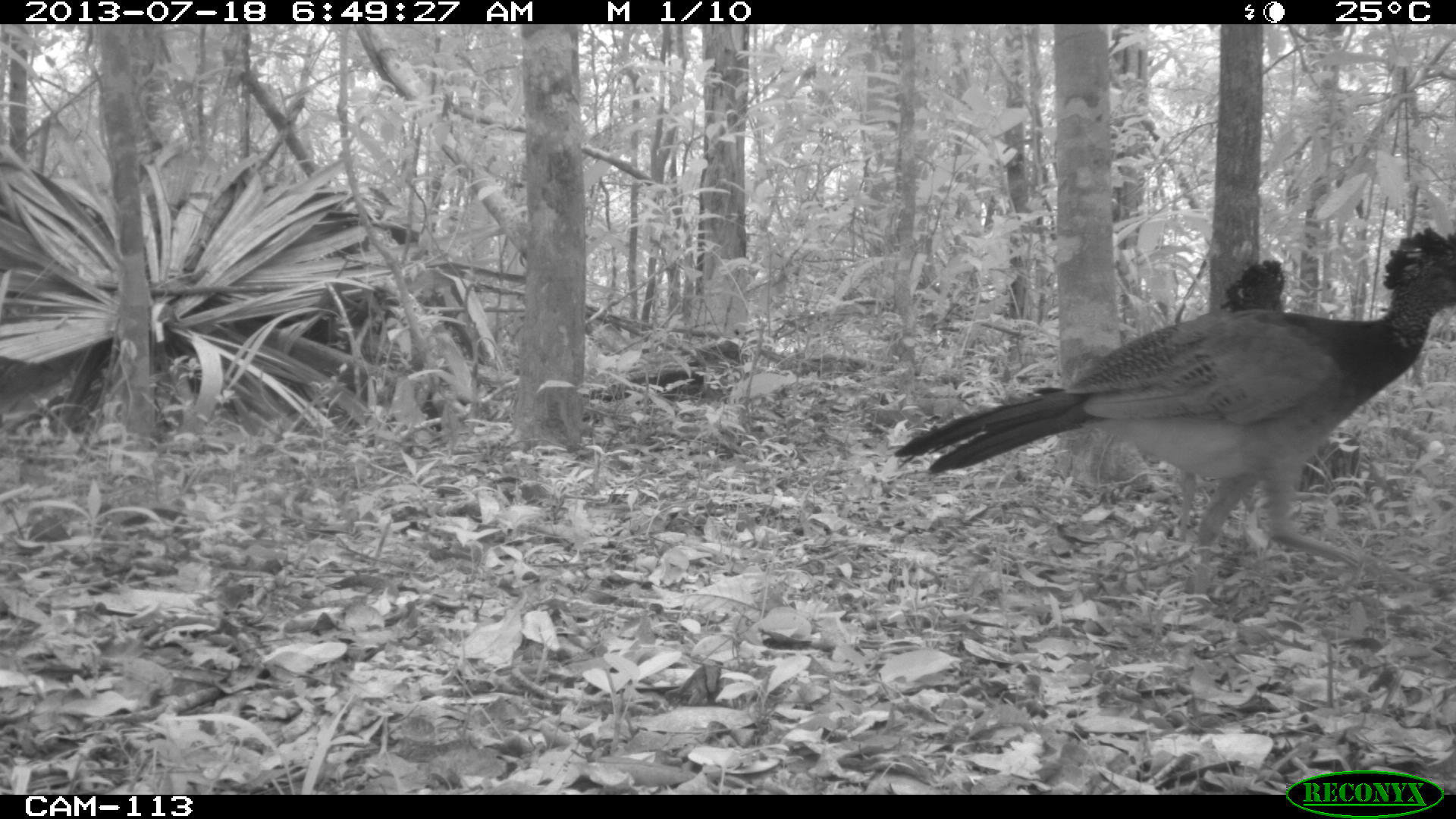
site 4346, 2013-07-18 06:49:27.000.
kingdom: Animalia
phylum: Chordata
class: Aves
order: Galliformes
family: Cracidae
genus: Crax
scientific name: Crax rubra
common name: great curassow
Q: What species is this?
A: Crax rubra (great curassow).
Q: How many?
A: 2.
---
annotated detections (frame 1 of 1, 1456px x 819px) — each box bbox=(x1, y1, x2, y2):
crax rubra: bbox=(887, 220, 1454, 604); bbox=(1216, 256, 1287, 314)